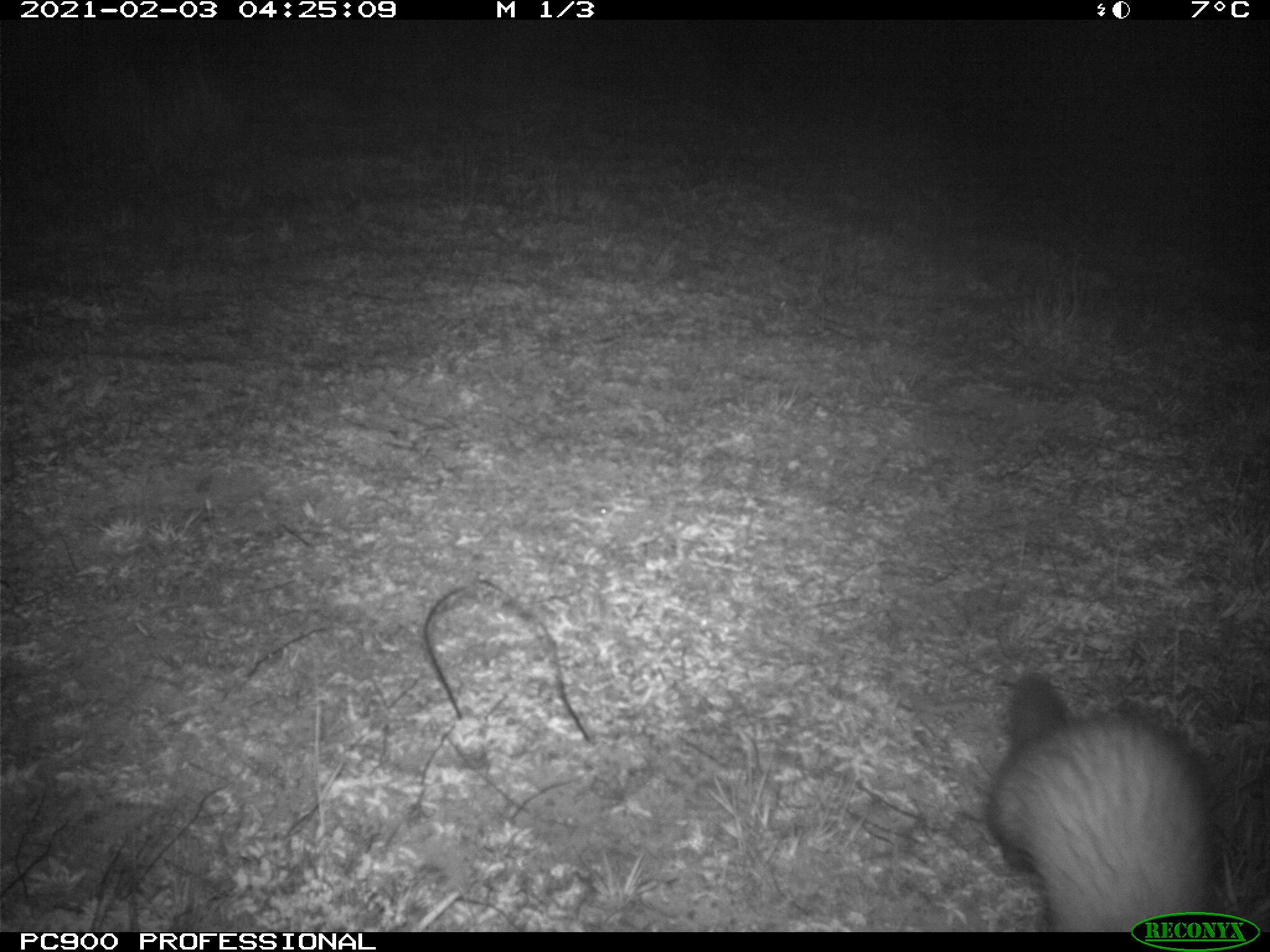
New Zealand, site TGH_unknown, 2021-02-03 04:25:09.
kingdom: Animalia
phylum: Chordata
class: Mammalia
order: Carnivora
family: Mustelidae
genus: Mustela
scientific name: Mustela furo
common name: ferret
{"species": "ferret (Mustela furo)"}